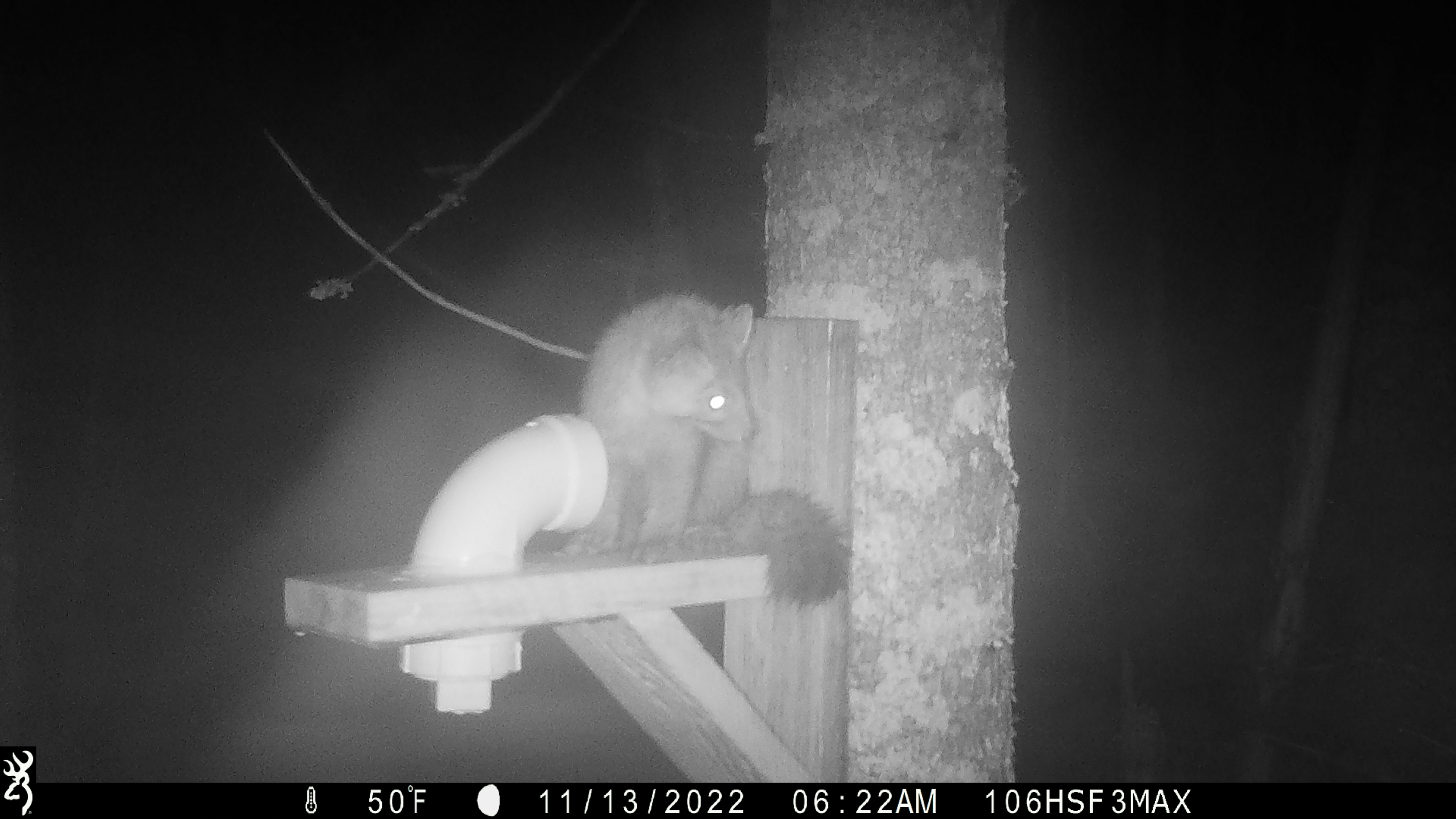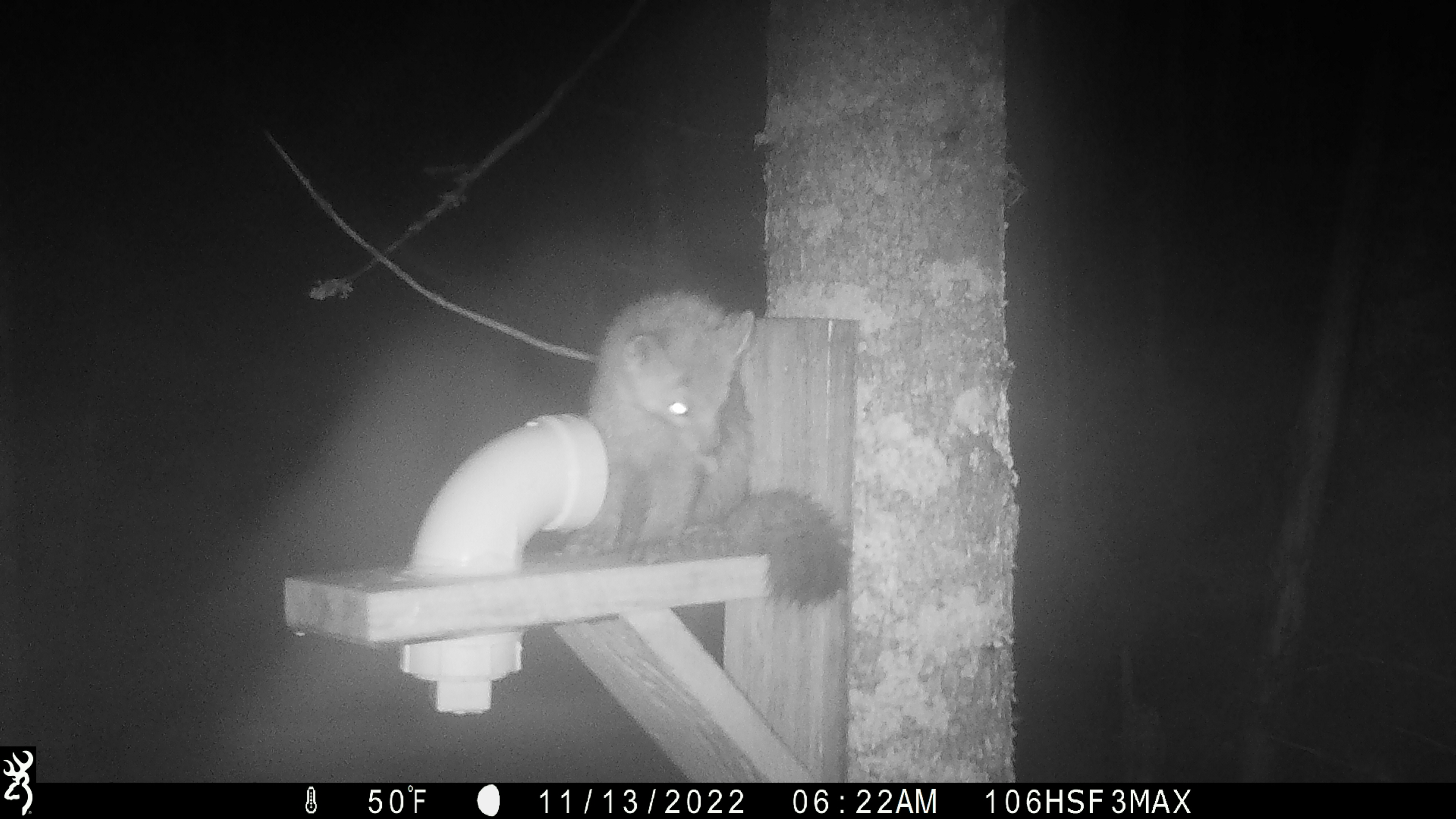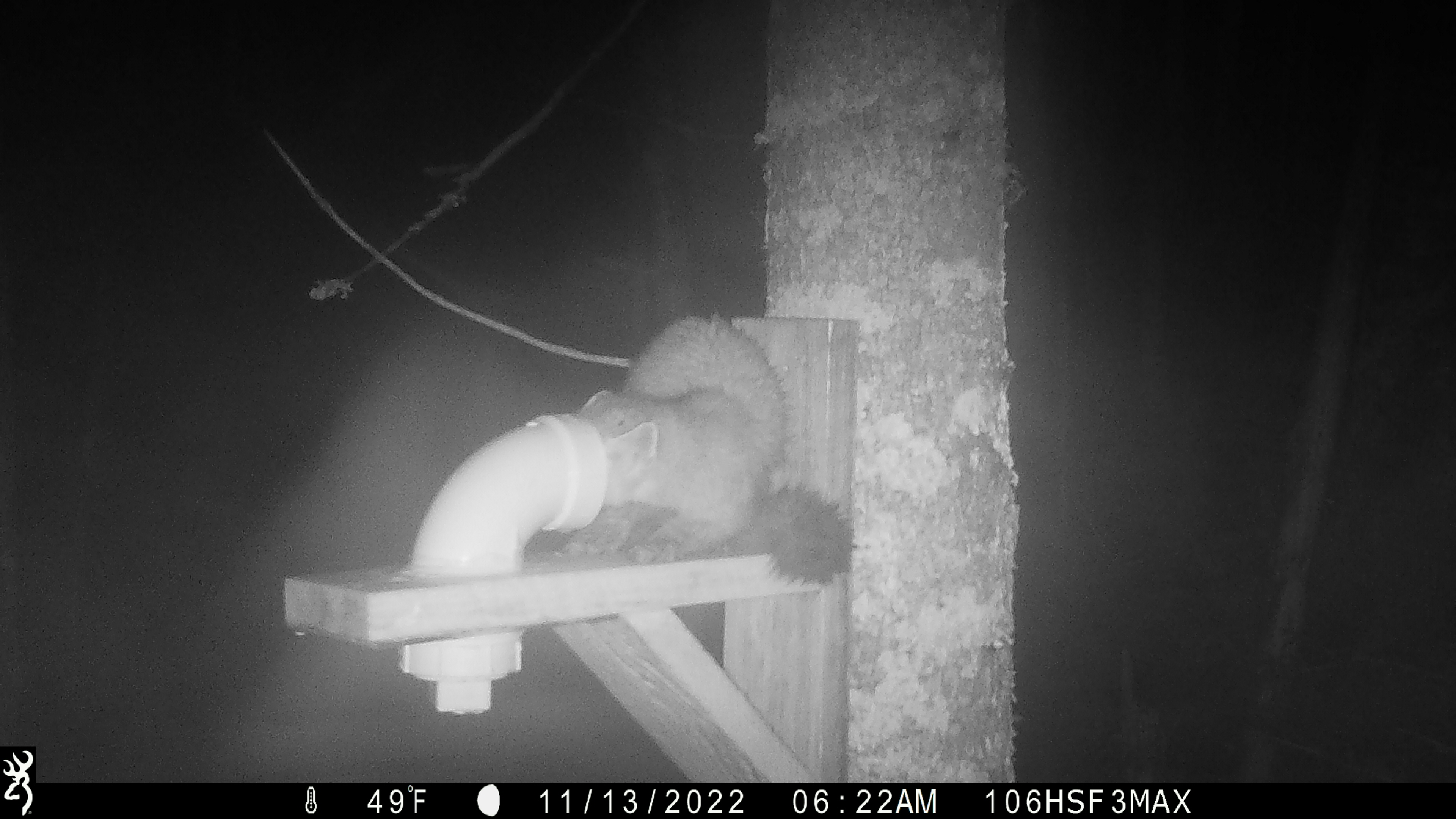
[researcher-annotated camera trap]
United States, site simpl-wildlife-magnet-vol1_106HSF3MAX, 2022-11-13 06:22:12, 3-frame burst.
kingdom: Animalia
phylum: Chordata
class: Mammalia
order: Carnivora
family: Mustelidae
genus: Martes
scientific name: Martes americana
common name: american marten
American marten (Martes americana).